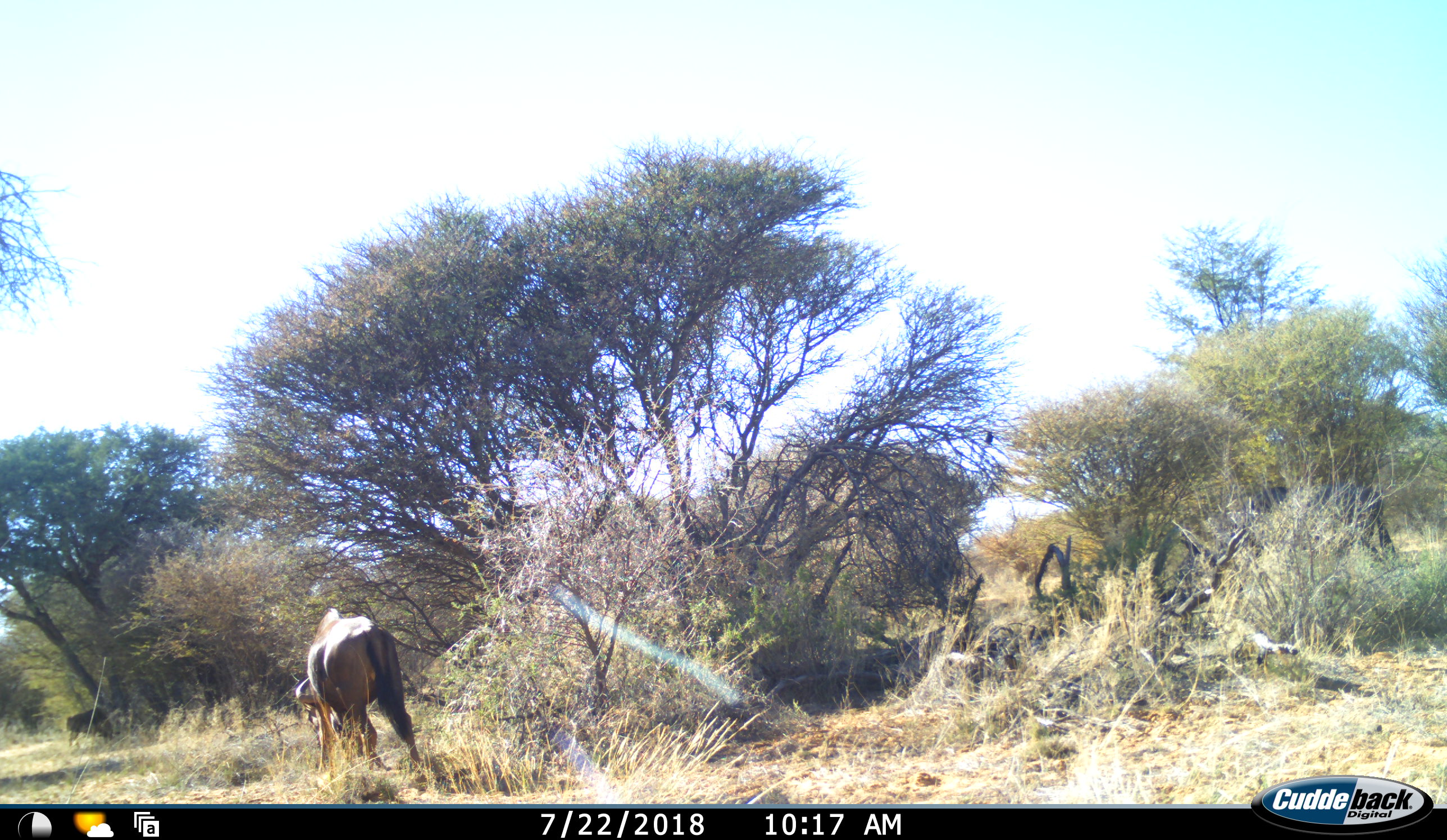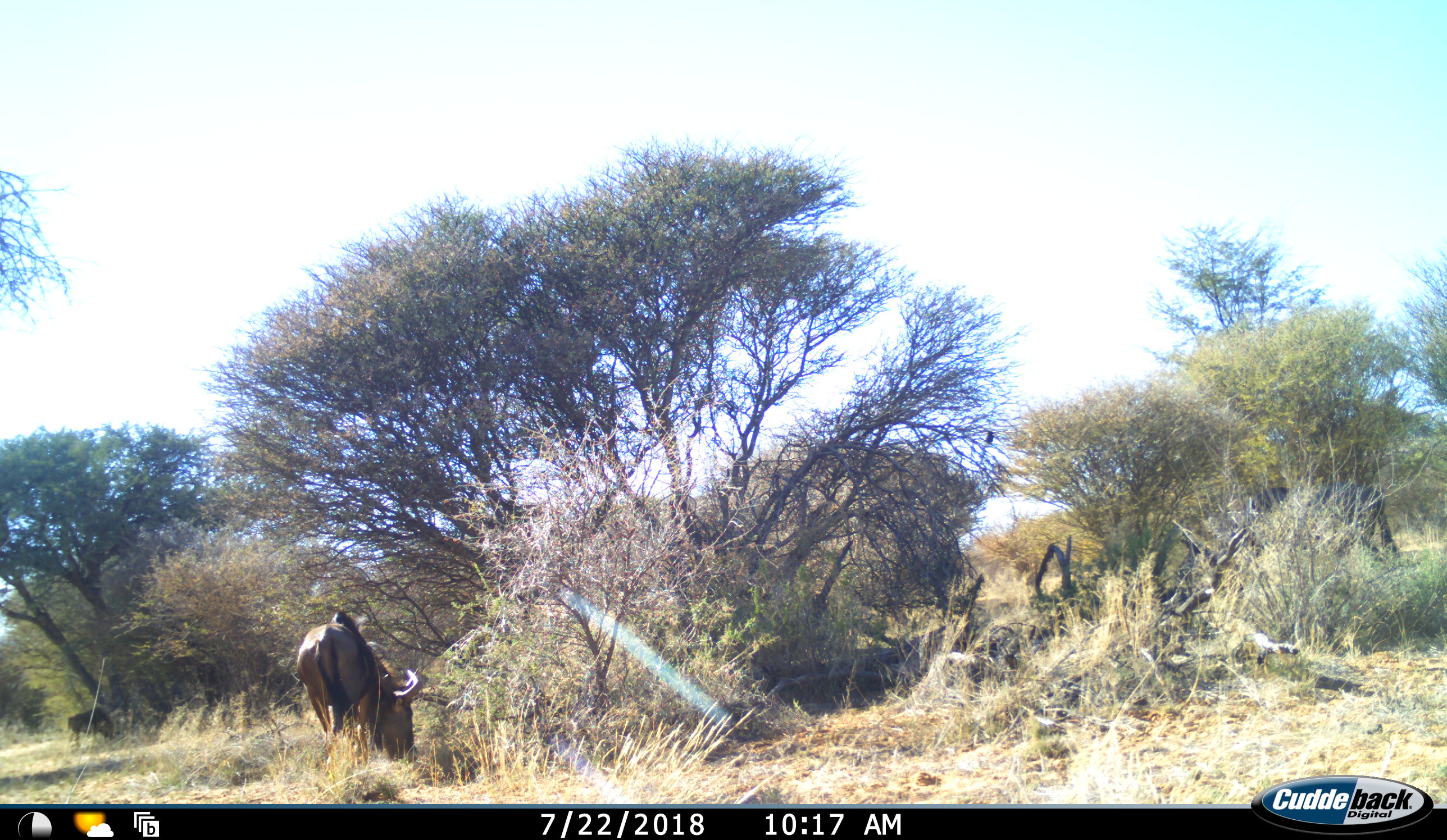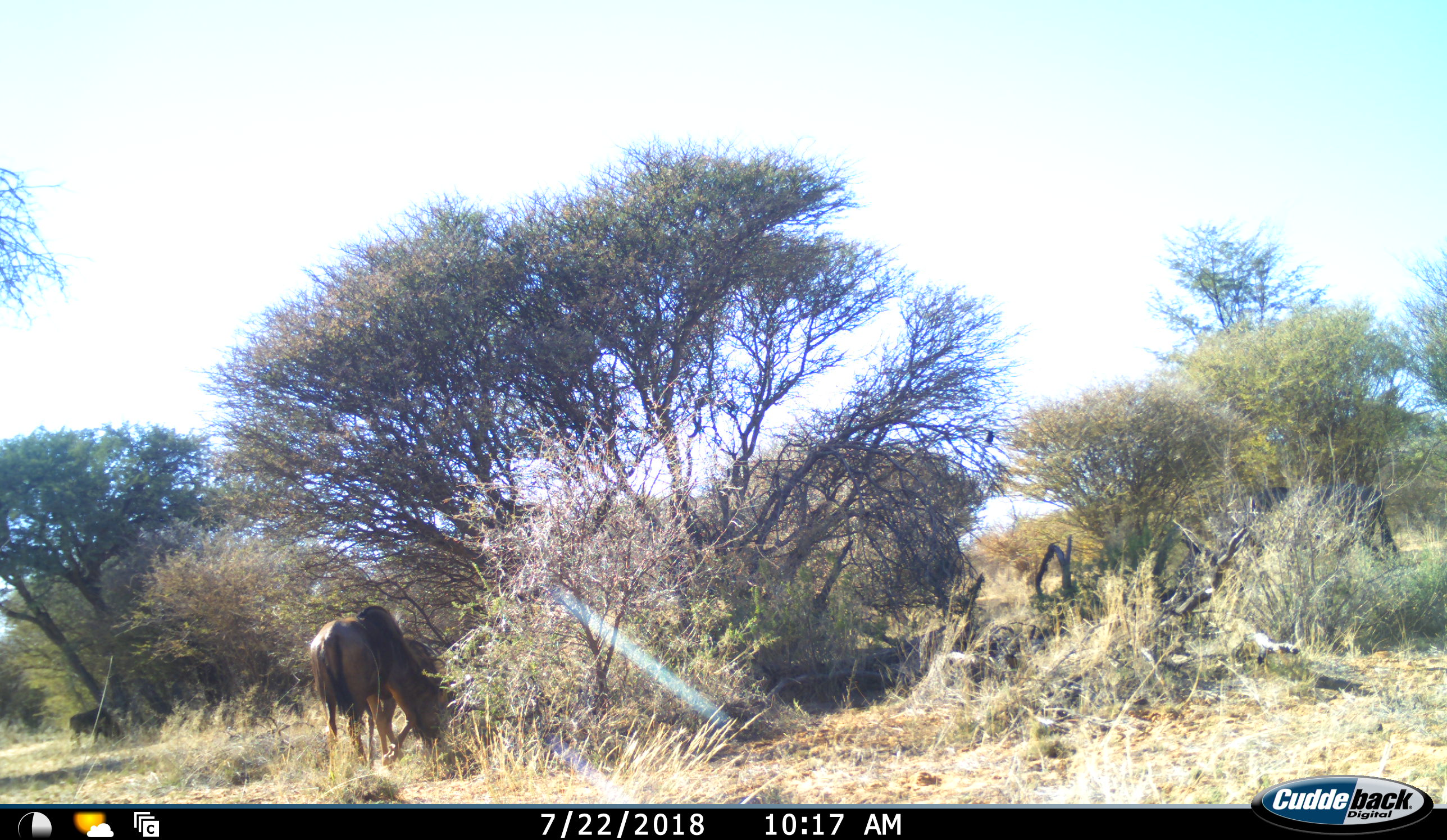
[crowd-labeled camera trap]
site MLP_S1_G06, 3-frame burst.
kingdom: Animalia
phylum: Chordata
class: Mammalia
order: Artiodactyla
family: Bovidae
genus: Connochaetes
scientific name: Connochaetes taurinus taurinus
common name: blue wildebeest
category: wildebeestblue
Wildebeestblue (blue wildebeest) (Connochaetes taurinus taurinus), count 2. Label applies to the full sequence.